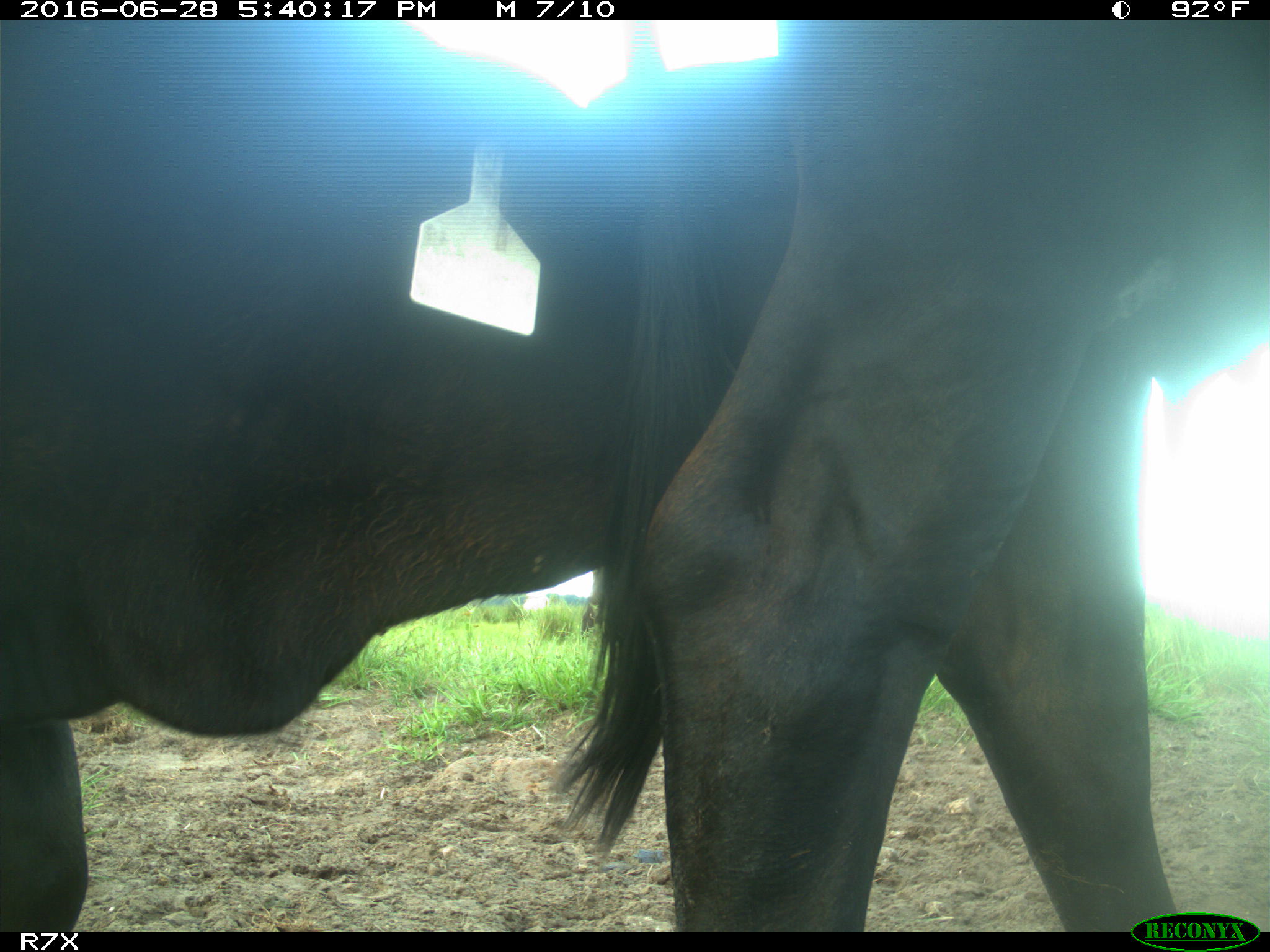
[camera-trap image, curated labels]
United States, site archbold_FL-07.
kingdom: Animalia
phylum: Chordata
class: Mammalia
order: Artiodactyla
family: Bovidae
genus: Bos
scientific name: Bos taurus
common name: domestic cow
Bos taurus (domestic cow).